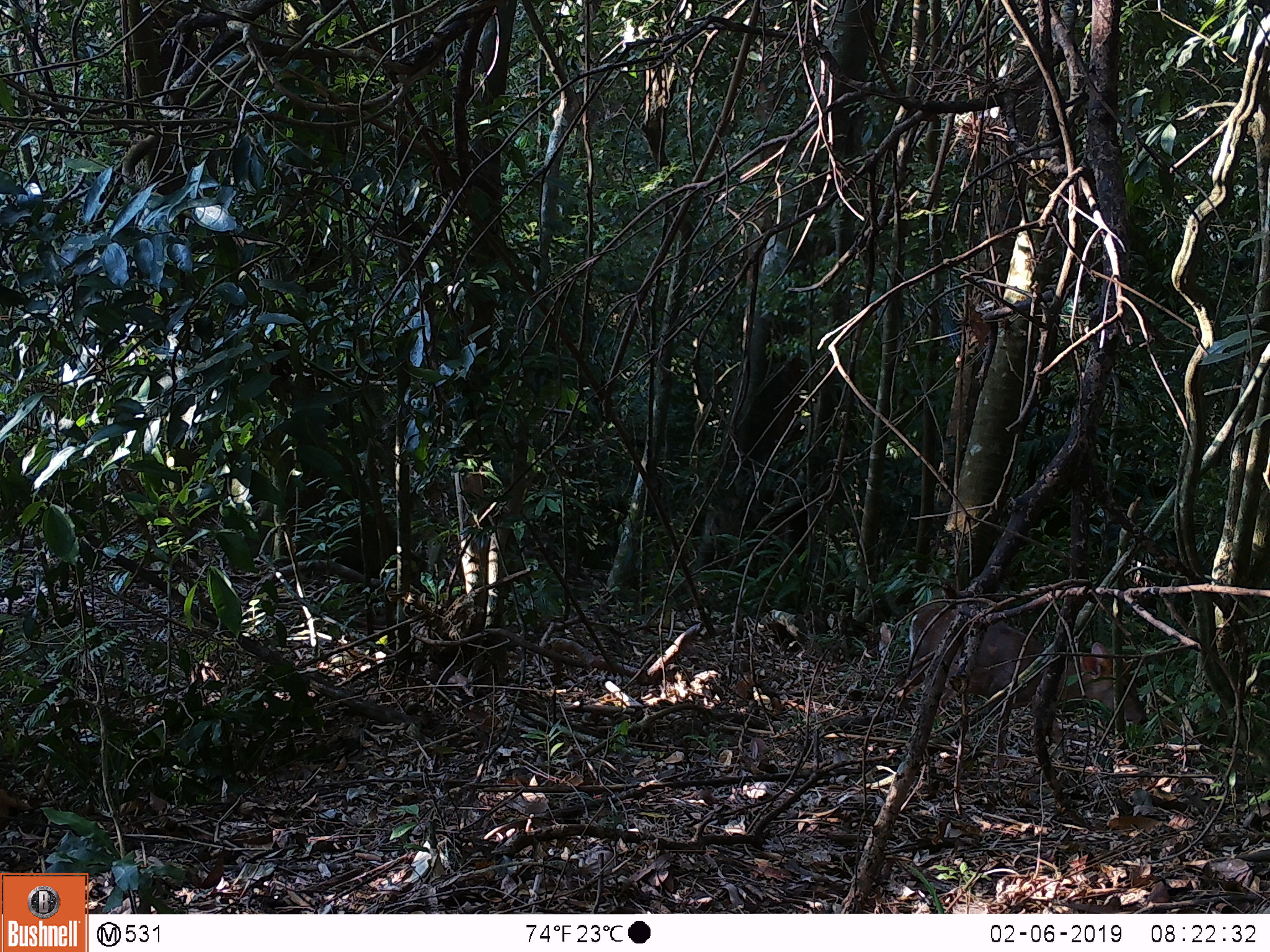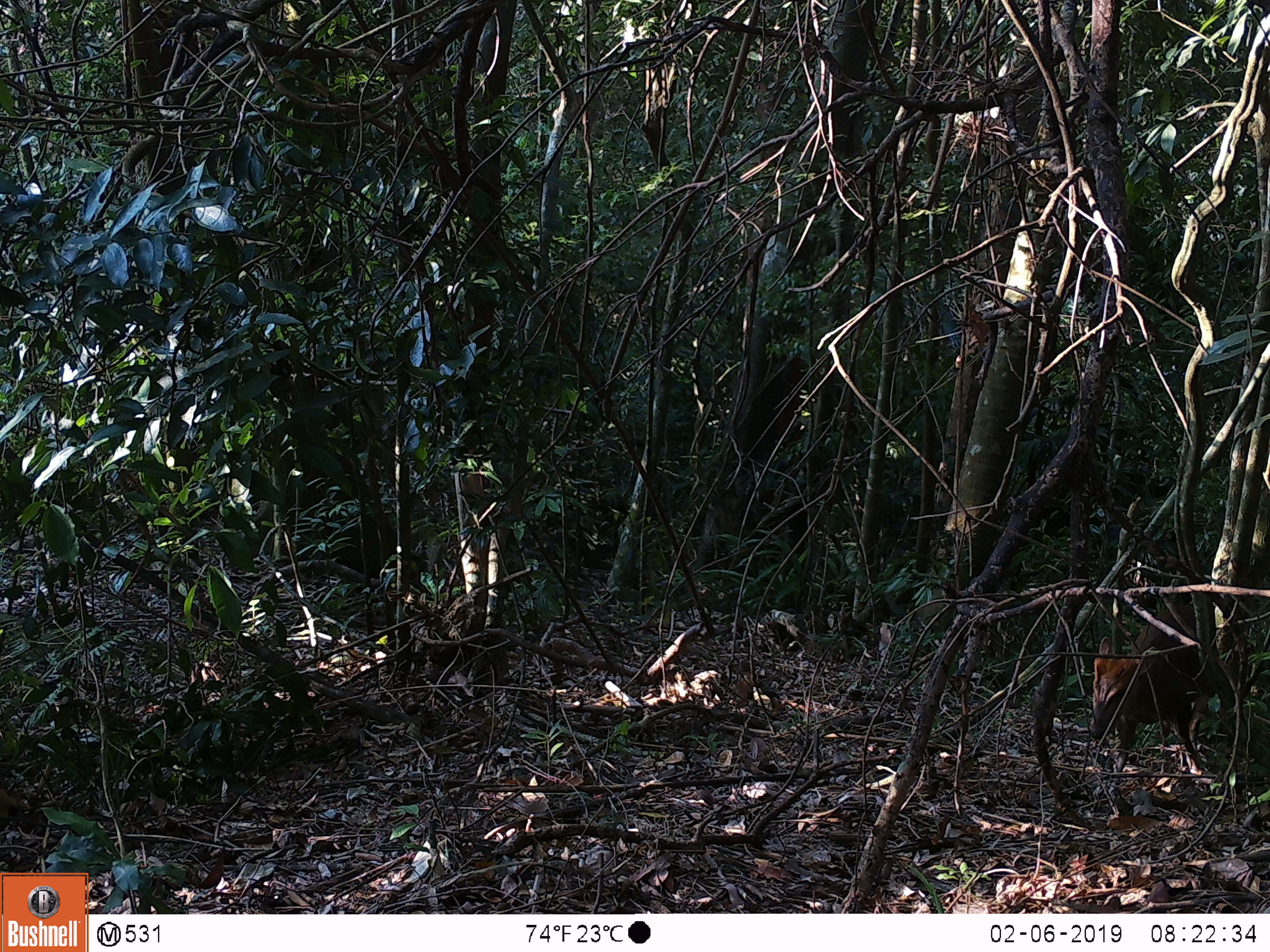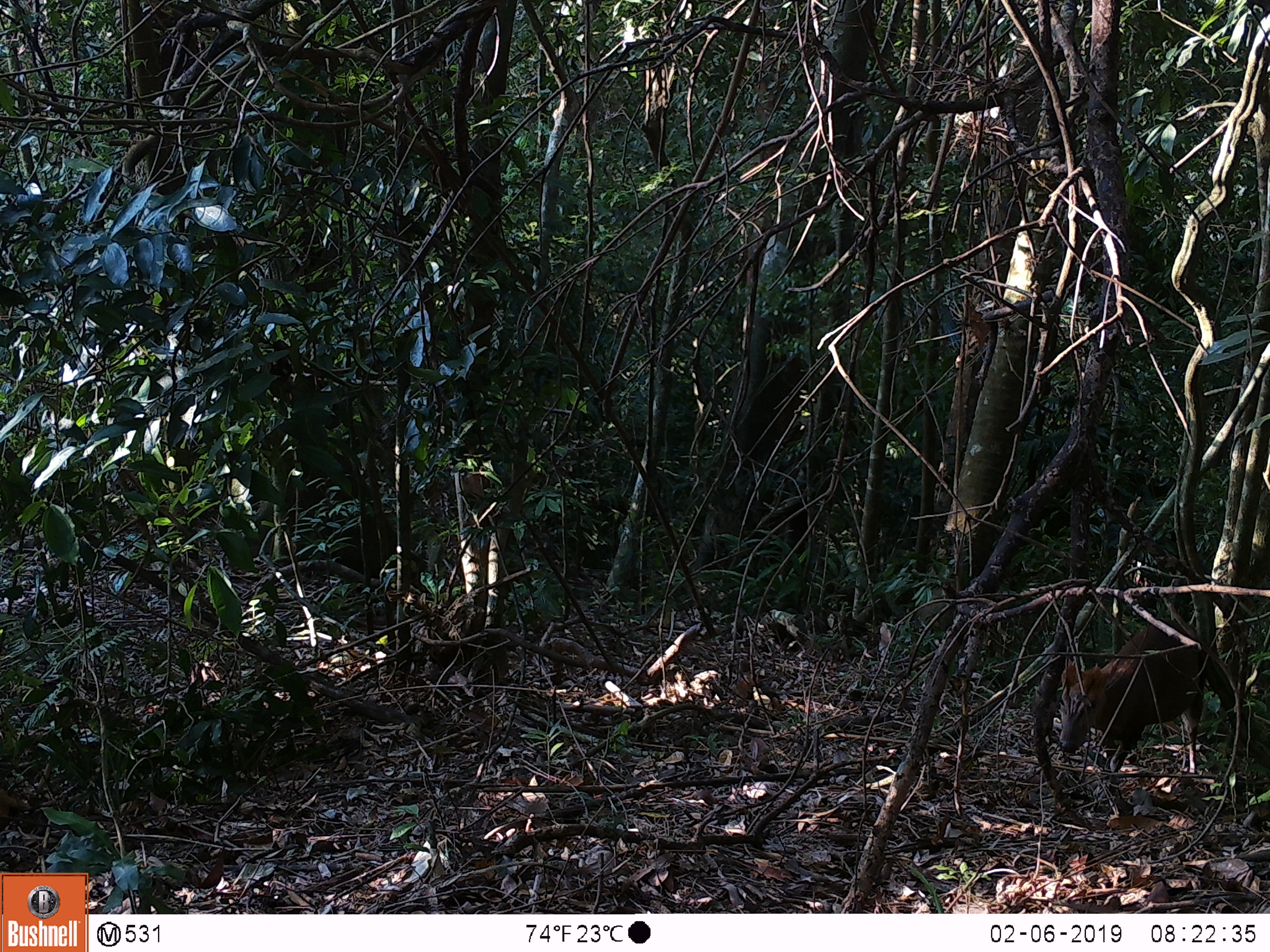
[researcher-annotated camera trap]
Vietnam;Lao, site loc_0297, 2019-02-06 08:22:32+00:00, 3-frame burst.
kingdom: Animalia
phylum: Chordata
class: Mammalia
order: Artiodactyla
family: Cervidae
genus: Muntiacus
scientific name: Muntiacus rooseveltorum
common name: roosevelt's muntjac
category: roosevelts muntjac group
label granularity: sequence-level